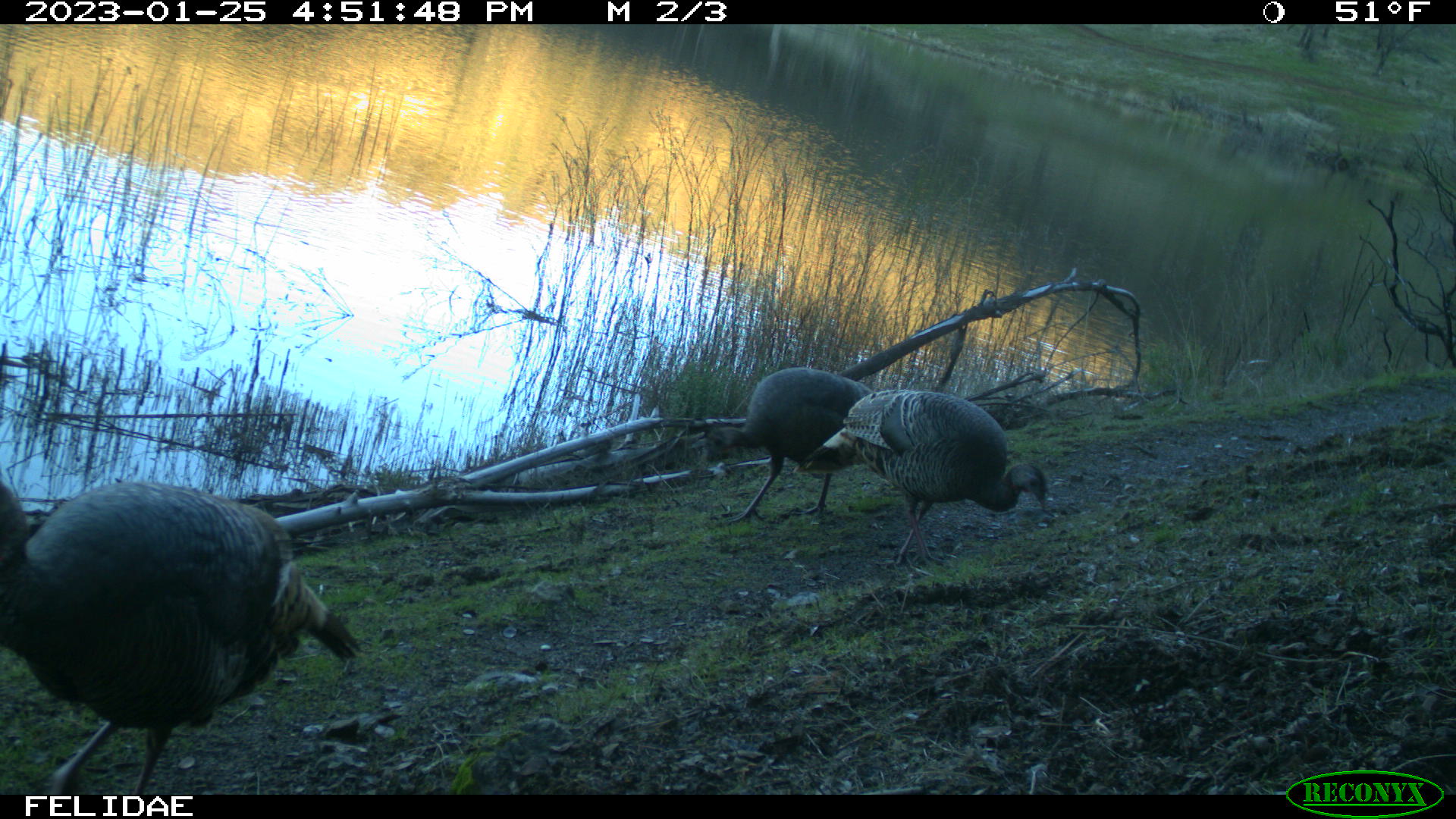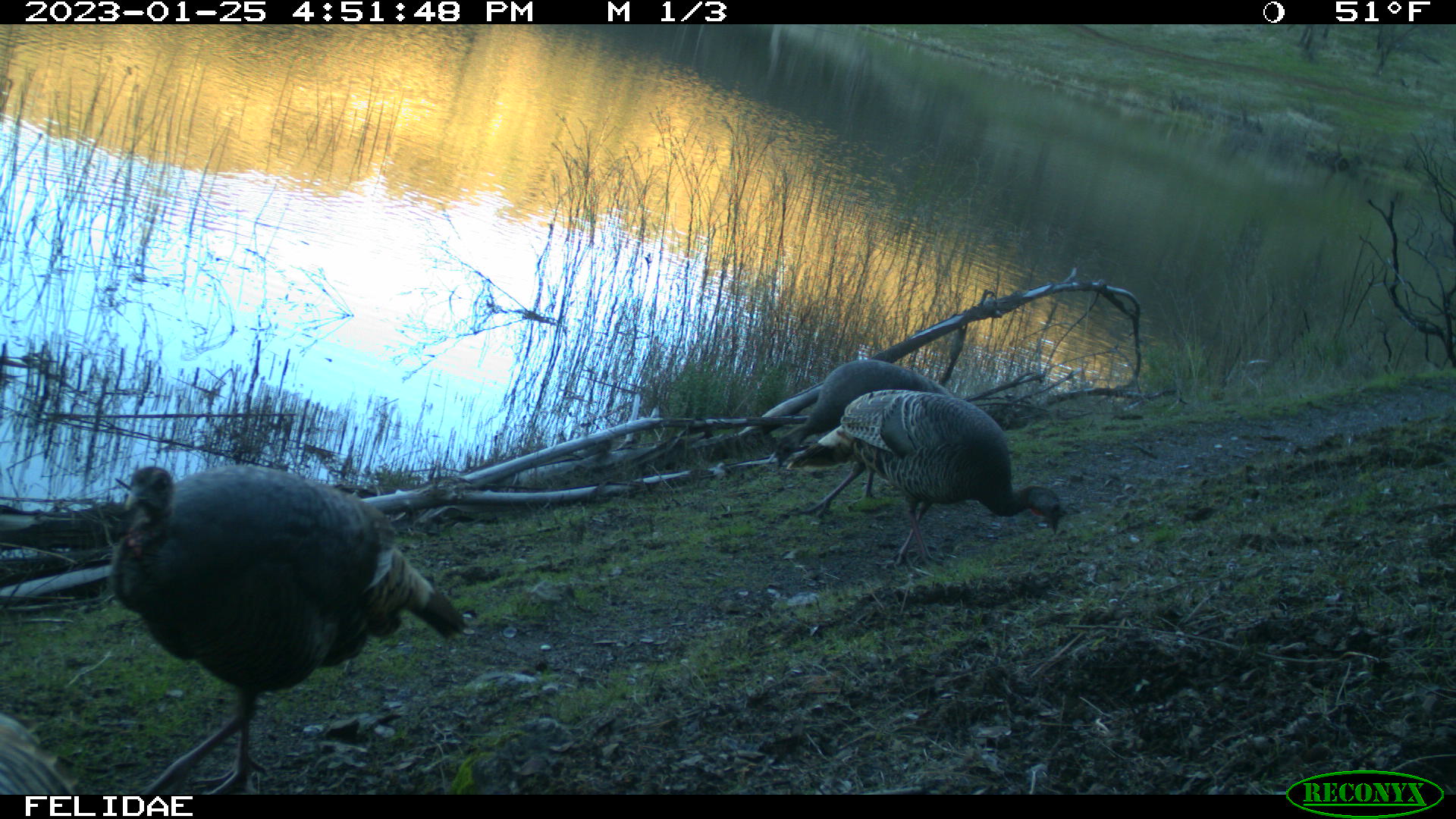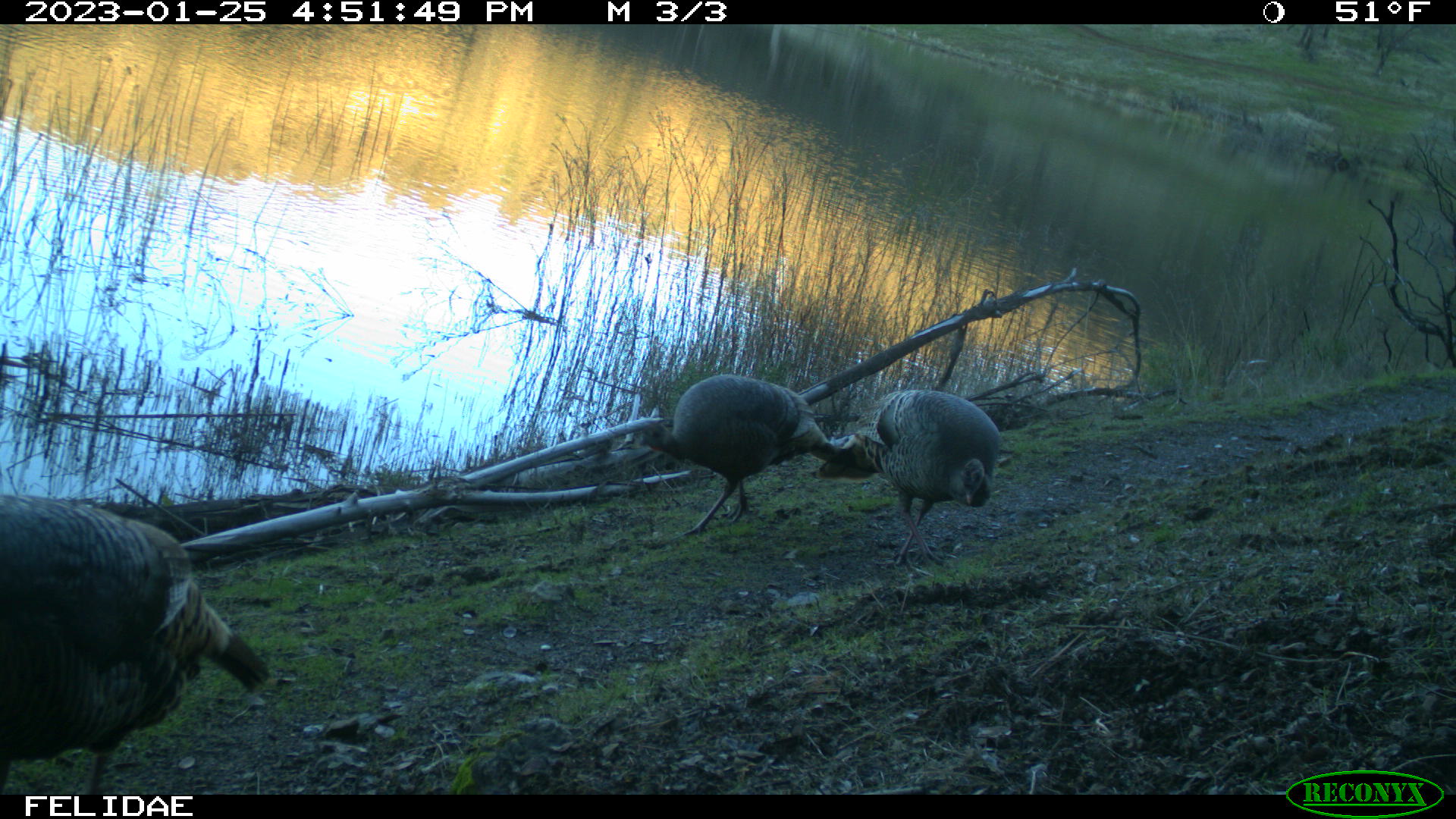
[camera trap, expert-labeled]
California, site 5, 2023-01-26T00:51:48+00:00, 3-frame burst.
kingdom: Animalia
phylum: Chordata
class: Aves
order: Galliformes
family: Phasianidae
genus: Meleagris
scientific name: Meleagris gallopavo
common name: turkey